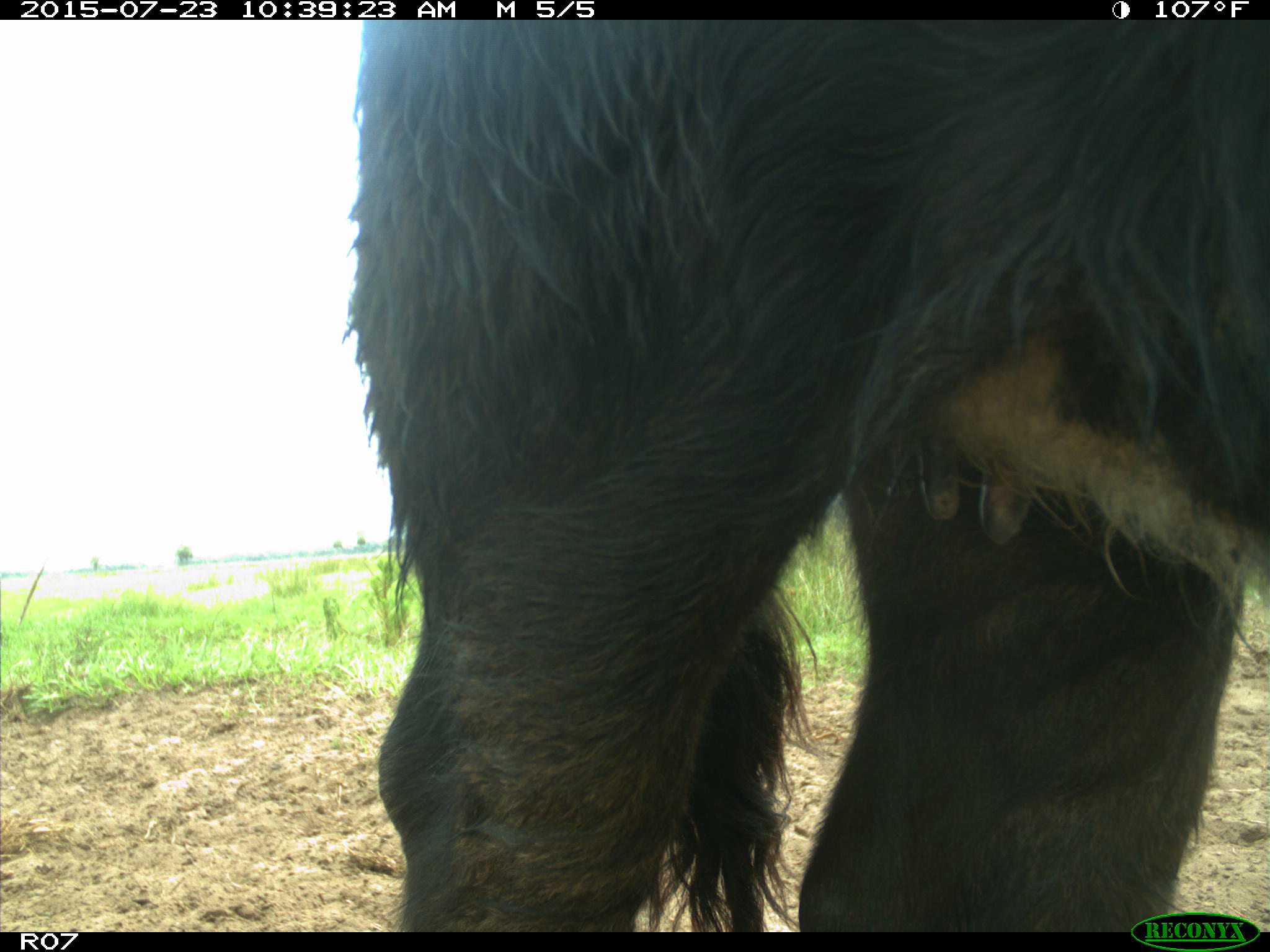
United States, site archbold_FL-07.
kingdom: Animalia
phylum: Chordata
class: Mammalia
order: Artiodactyla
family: Bovidae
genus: Bos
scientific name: Bos taurus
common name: domestic cow